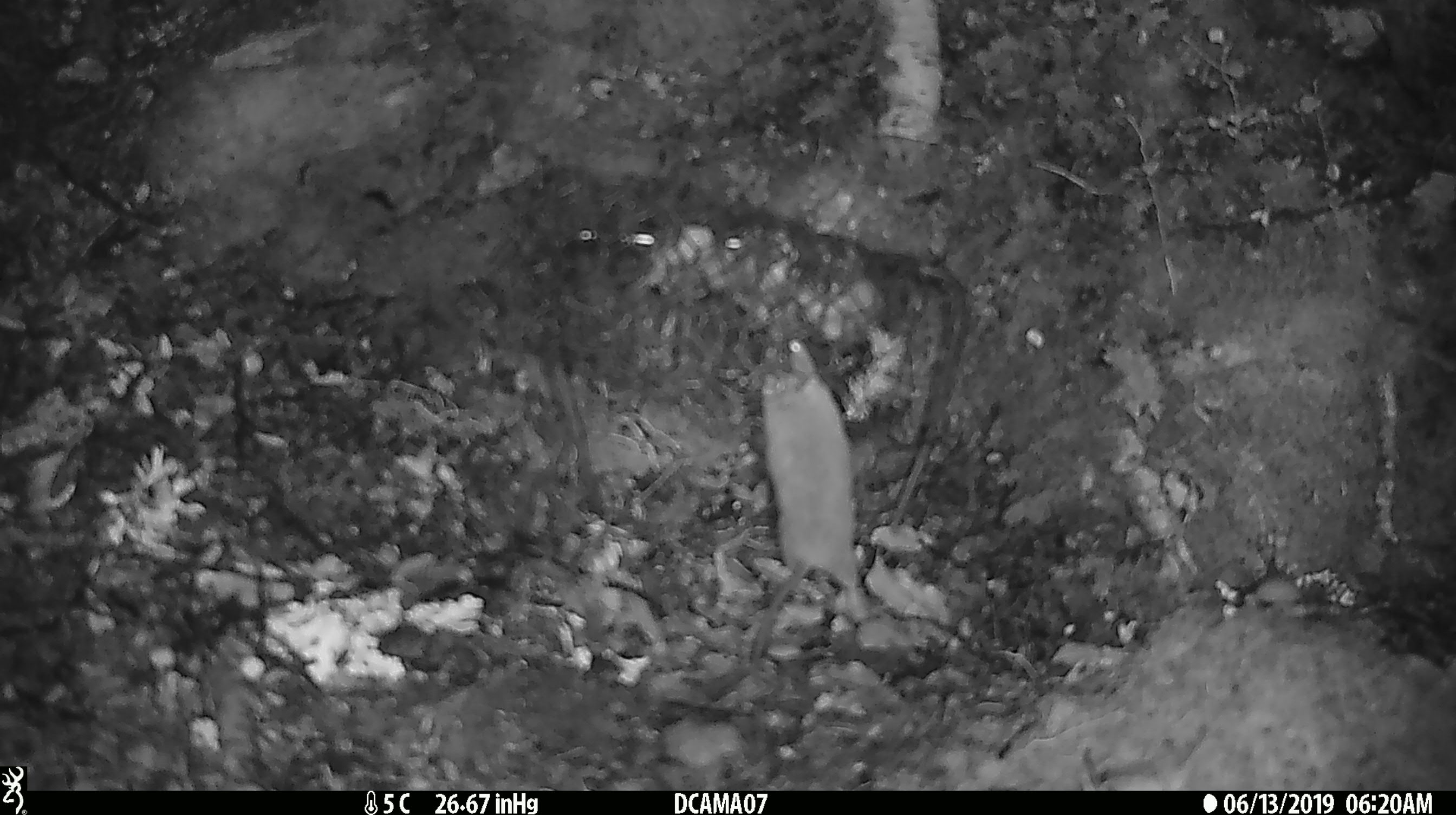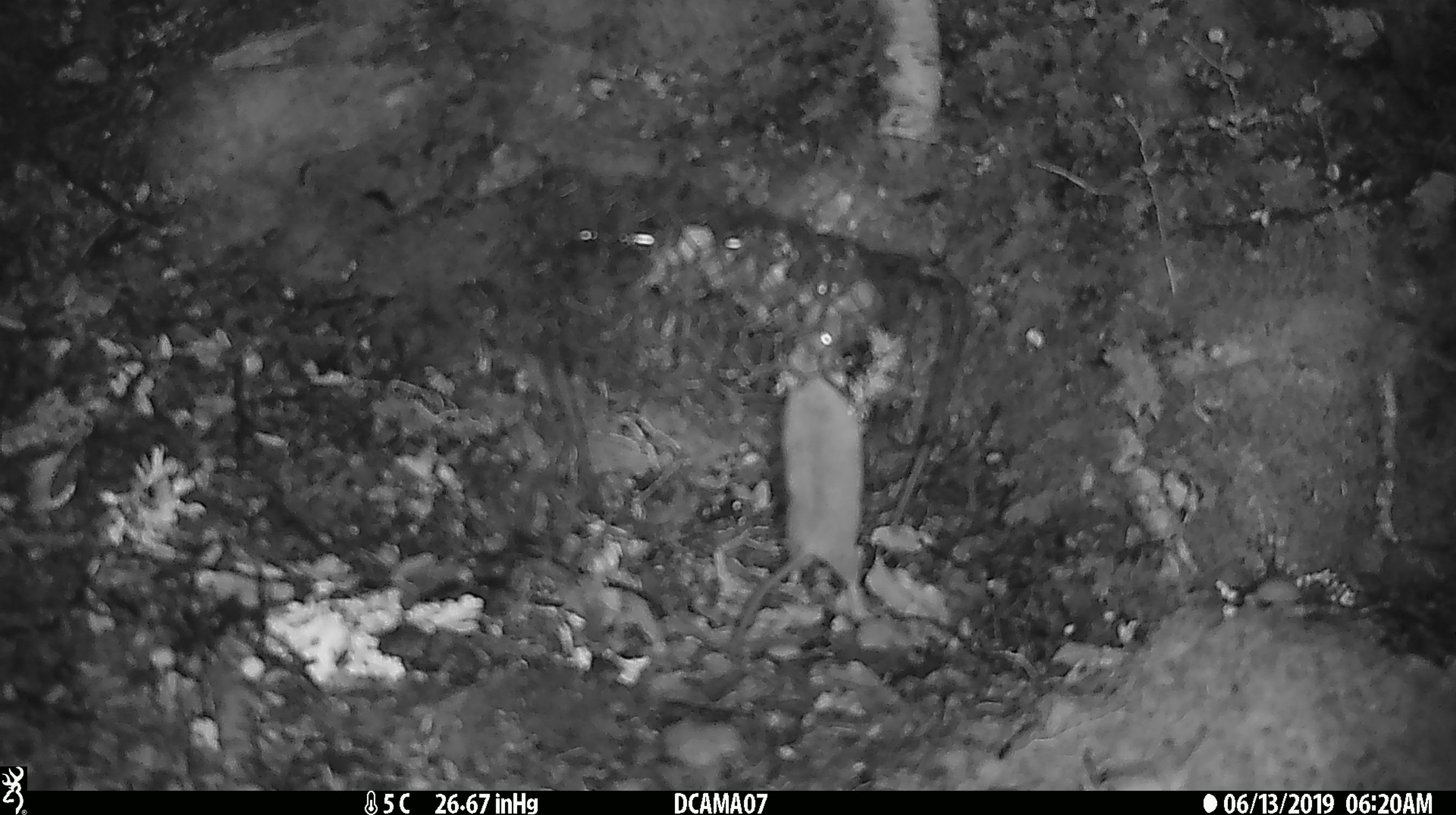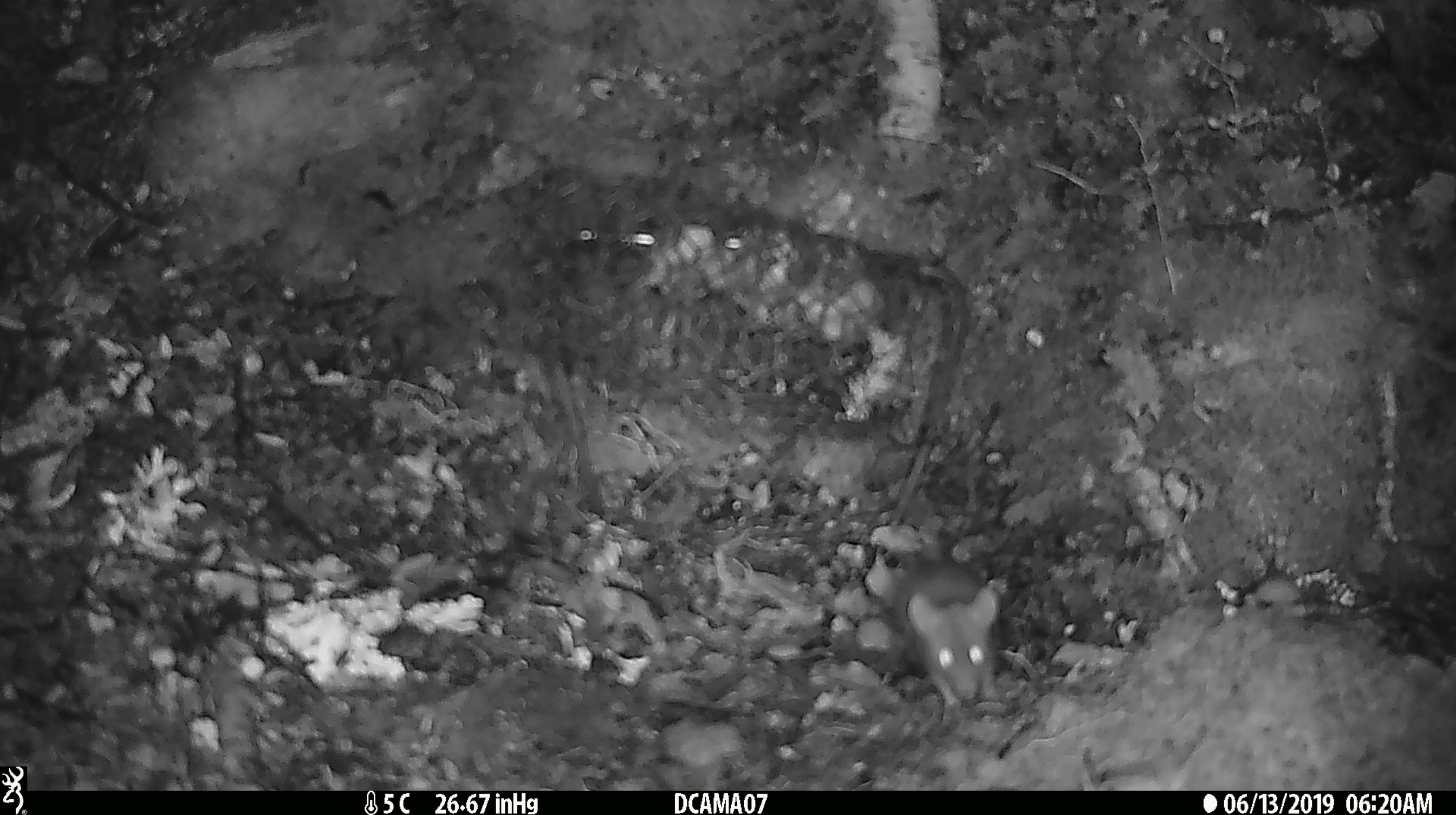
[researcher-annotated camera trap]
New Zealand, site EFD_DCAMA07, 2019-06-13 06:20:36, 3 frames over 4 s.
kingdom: Animalia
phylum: Chordata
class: Mammalia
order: Rodentia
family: Muridae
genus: Rattus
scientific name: Rattus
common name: rat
Rat (Rattus).